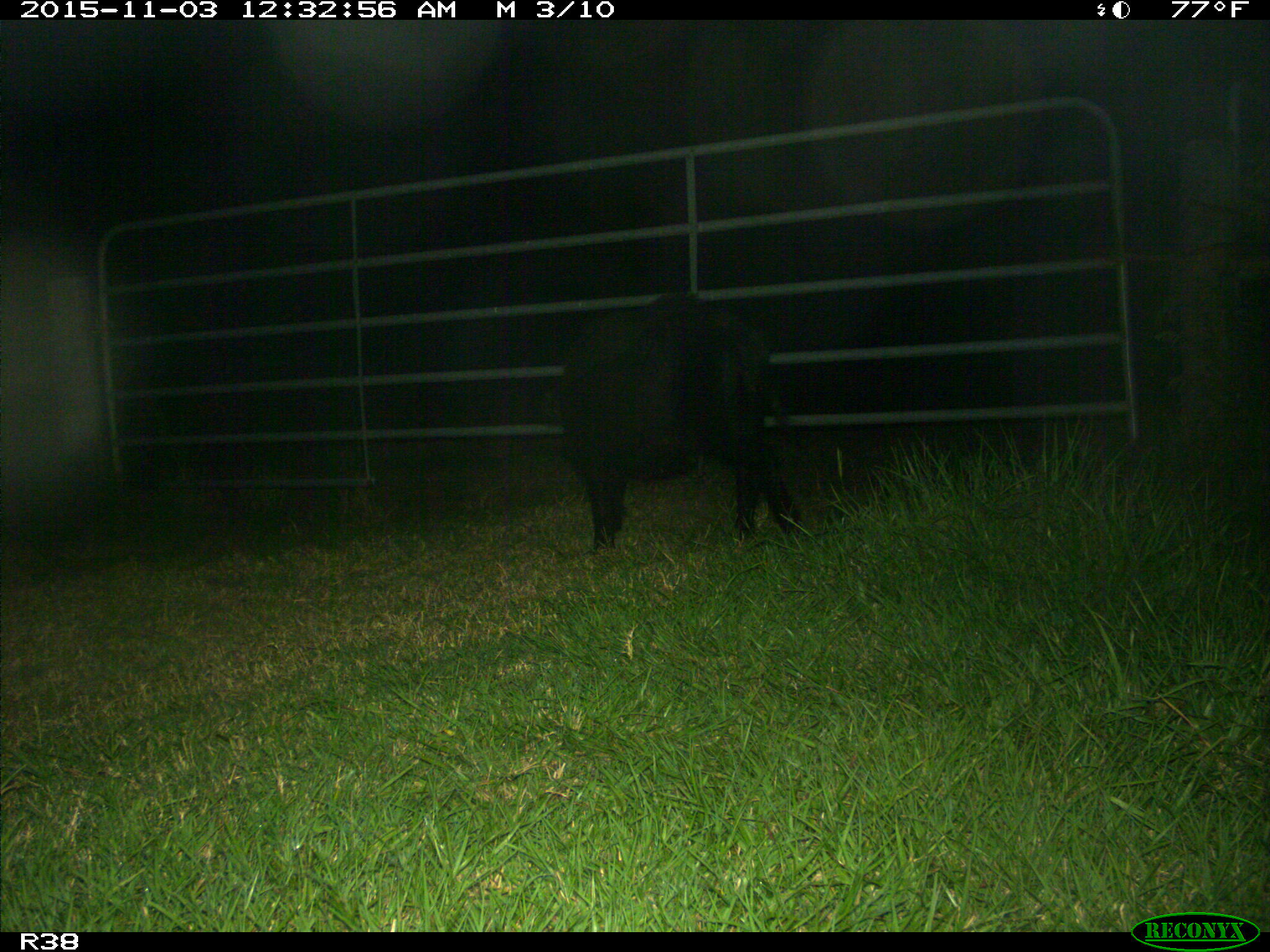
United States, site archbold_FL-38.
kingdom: Animalia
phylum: Chordata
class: Mammalia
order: Artiodactyla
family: Suidae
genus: Sus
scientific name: Sus scrofa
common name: wild boar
Sus scrofa (wild boar).